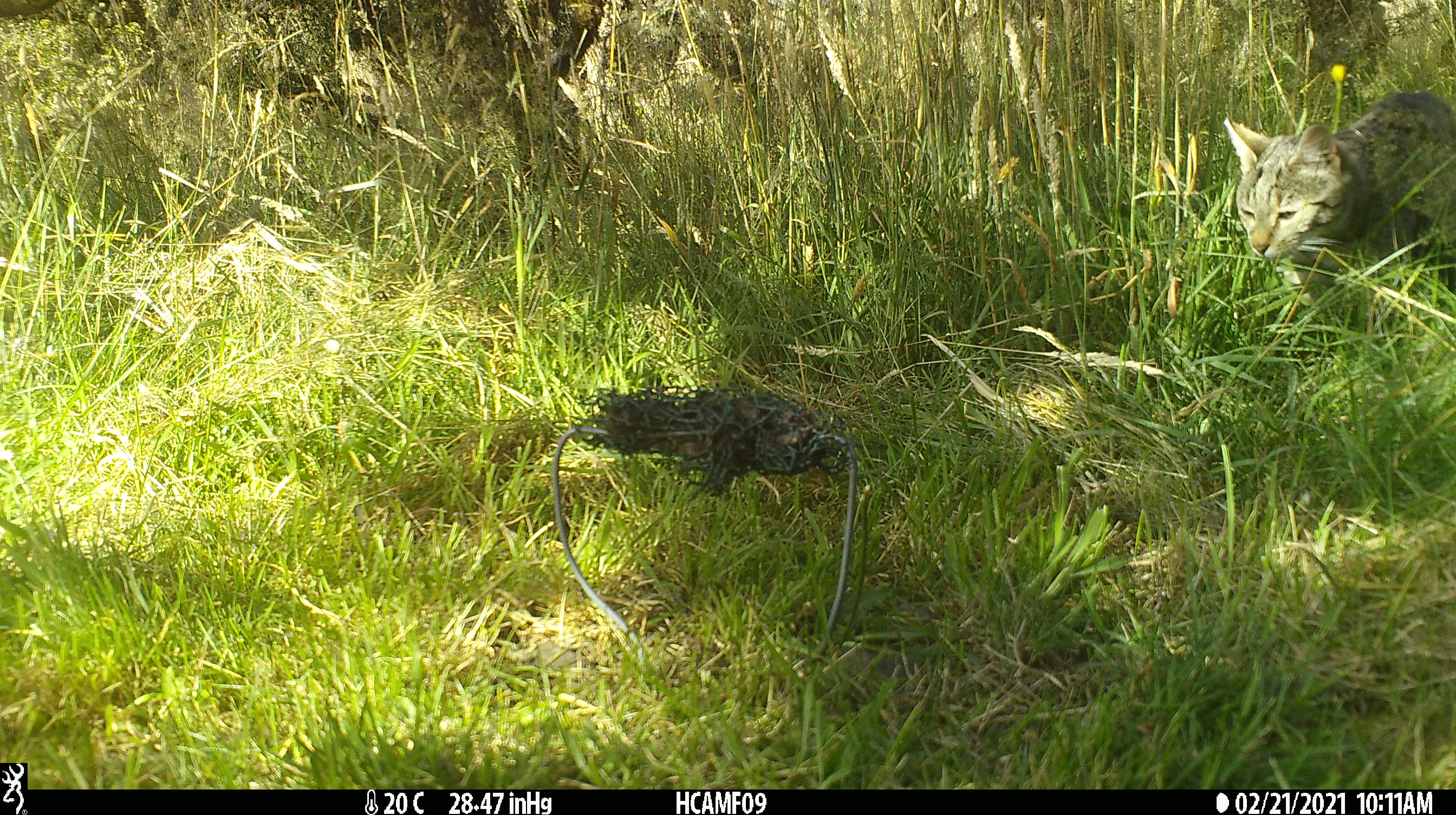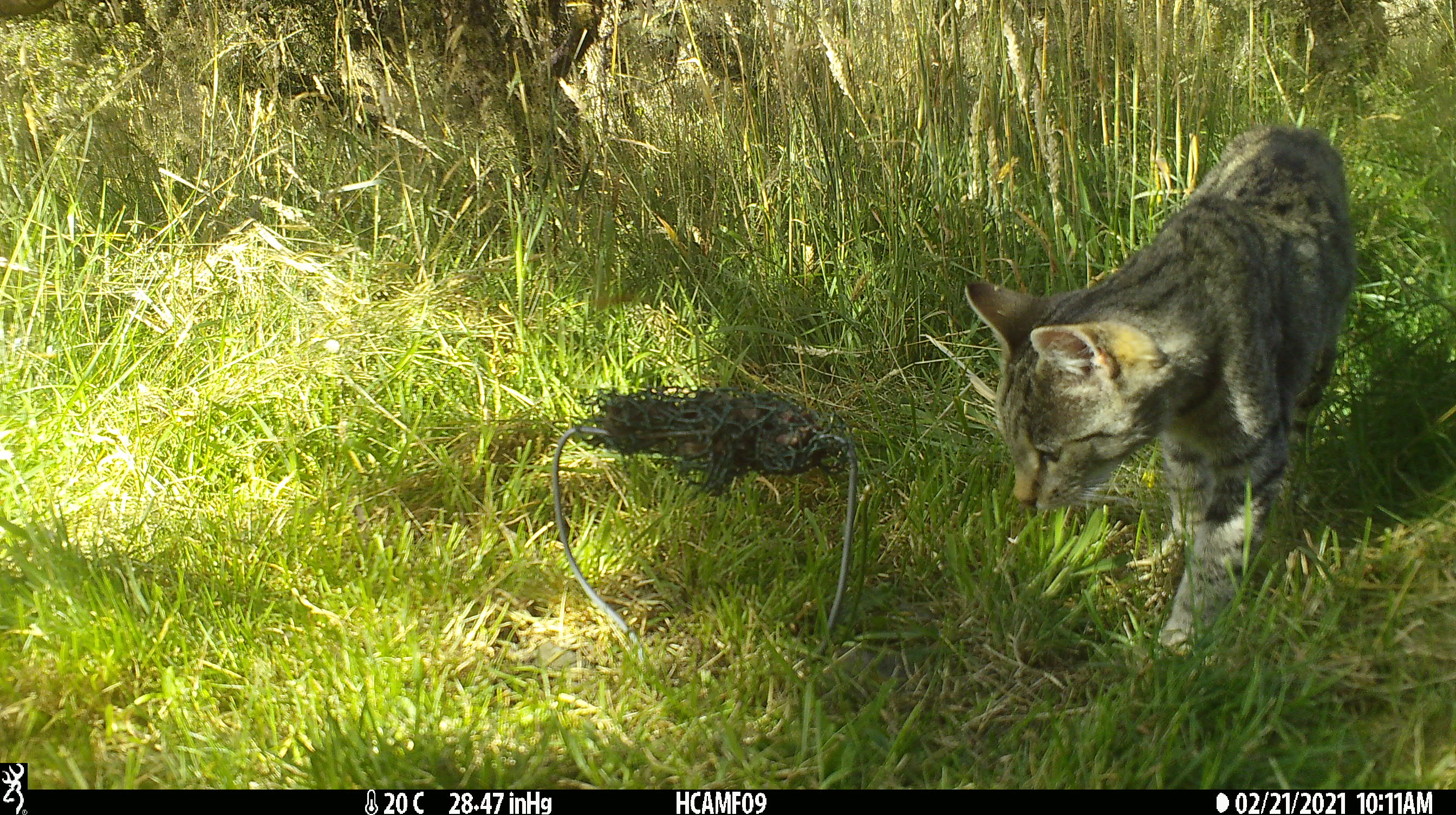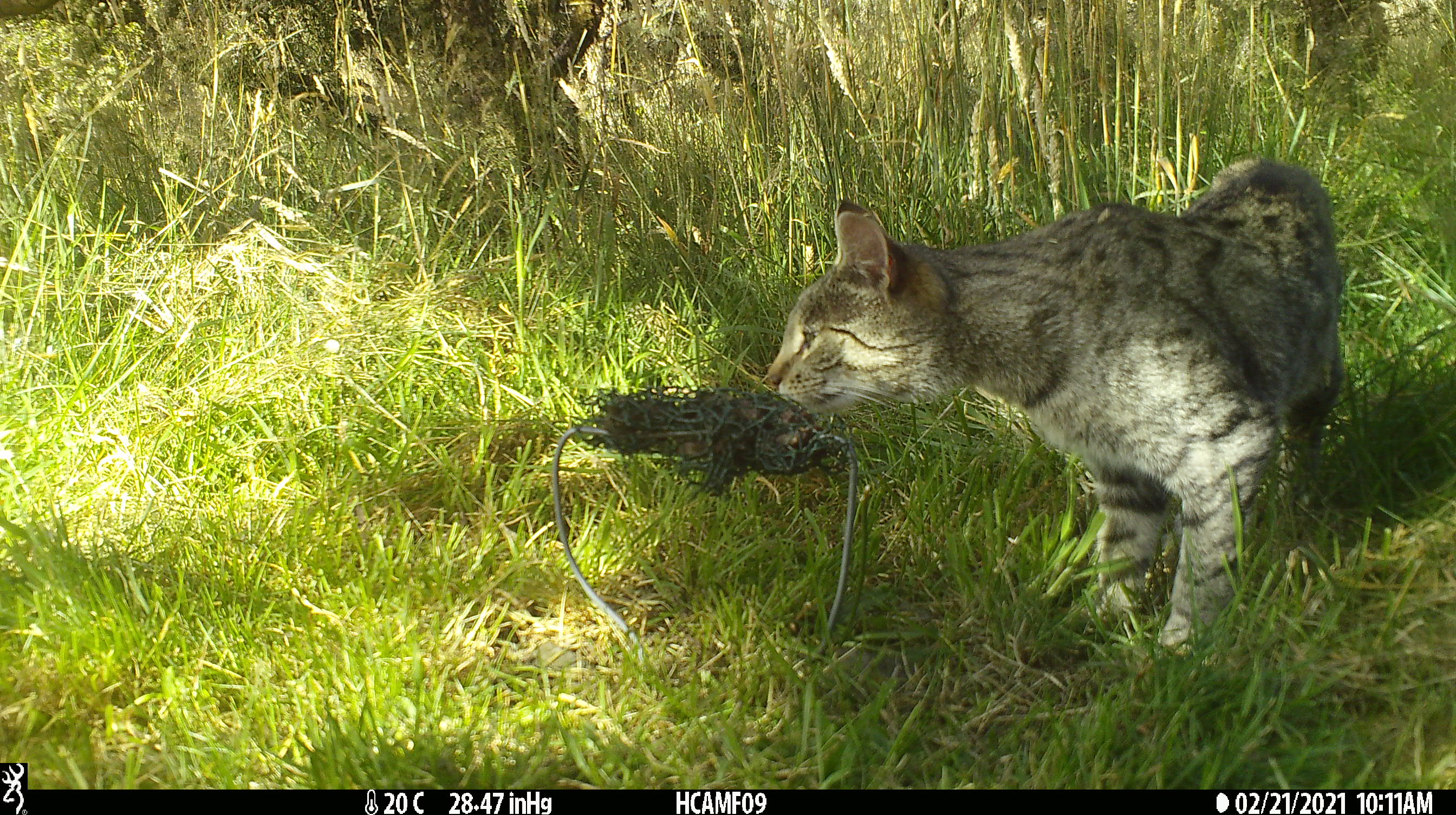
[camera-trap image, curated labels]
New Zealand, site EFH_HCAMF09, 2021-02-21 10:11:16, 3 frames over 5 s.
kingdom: Animalia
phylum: Chordata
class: Mammalia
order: Carnivora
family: Felidae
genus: Felis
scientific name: Felis catus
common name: domestic cat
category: cat